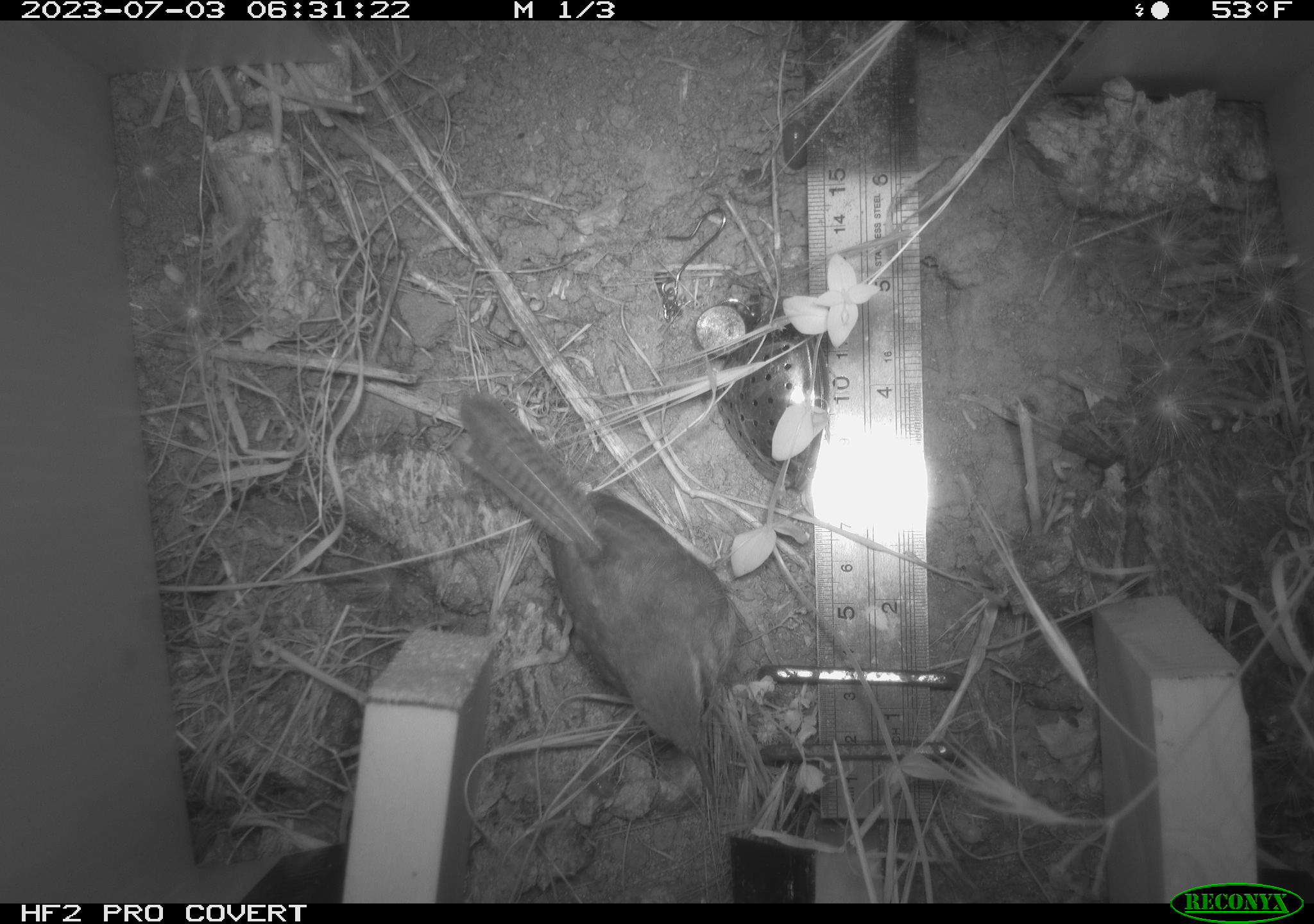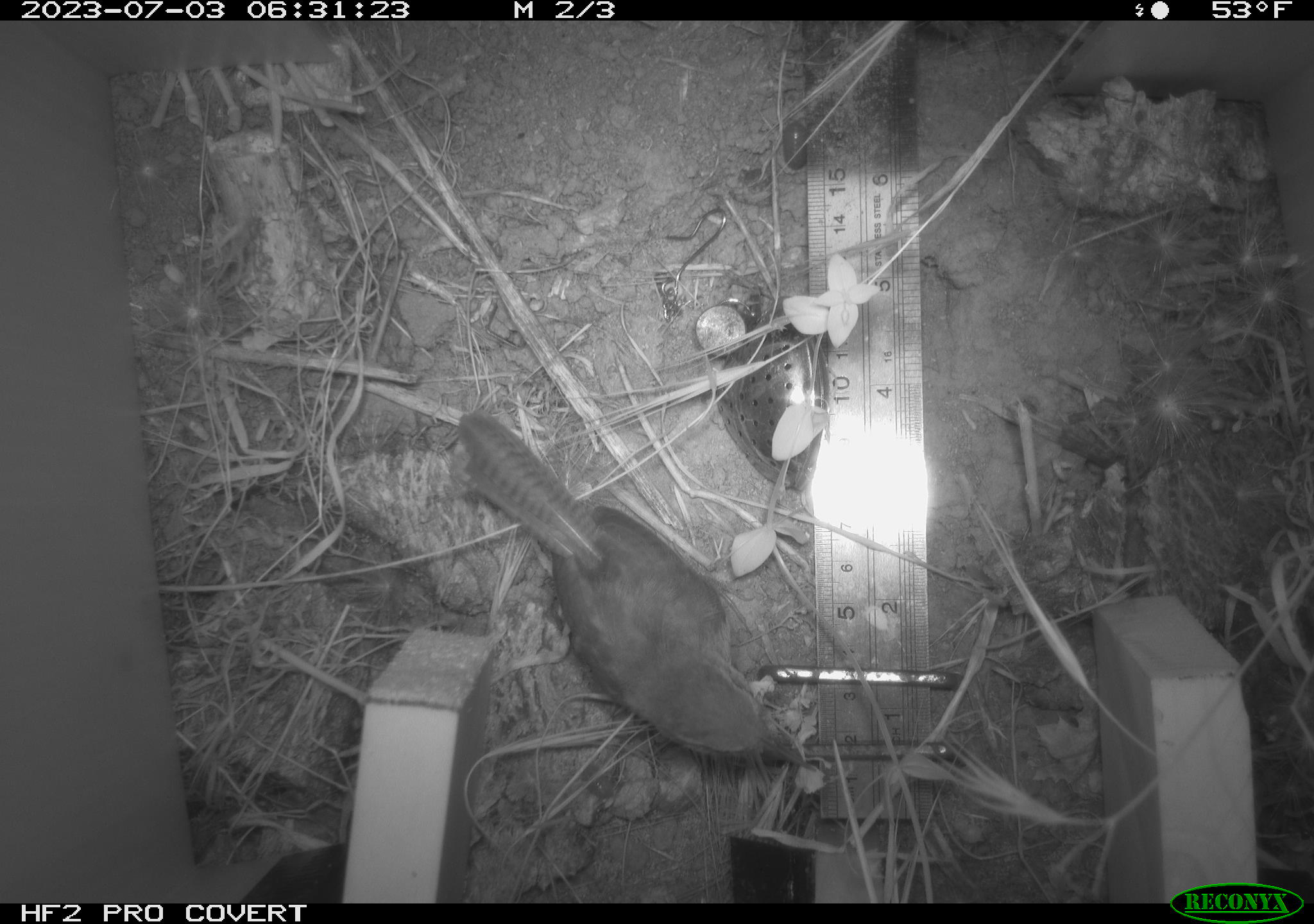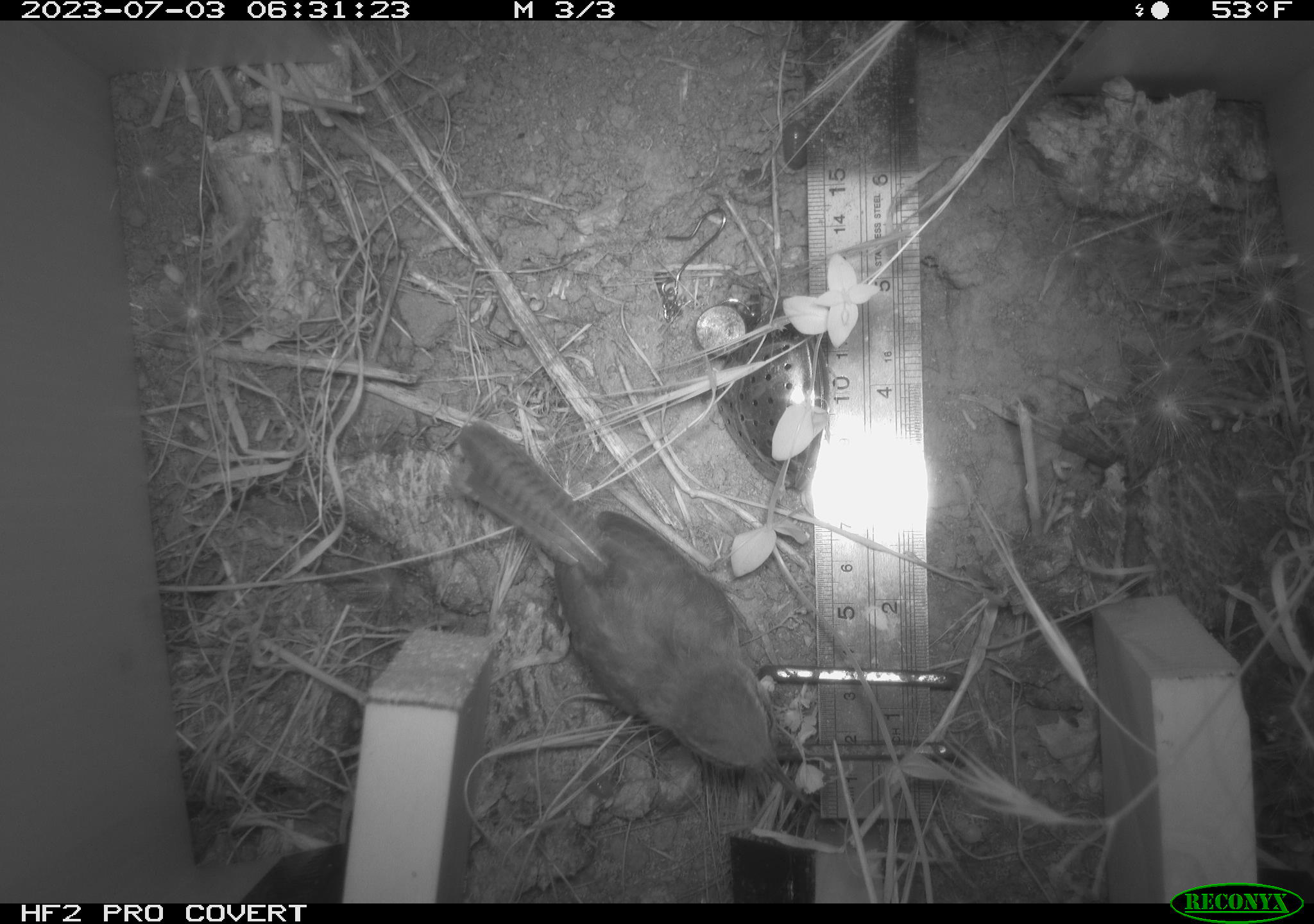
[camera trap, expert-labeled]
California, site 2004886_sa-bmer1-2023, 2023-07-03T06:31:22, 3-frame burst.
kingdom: Animalia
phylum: Chordata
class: Aves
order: Passeriformes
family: Troglodytidae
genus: Thryomanes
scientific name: Thryomanes bewickii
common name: bewick's wren